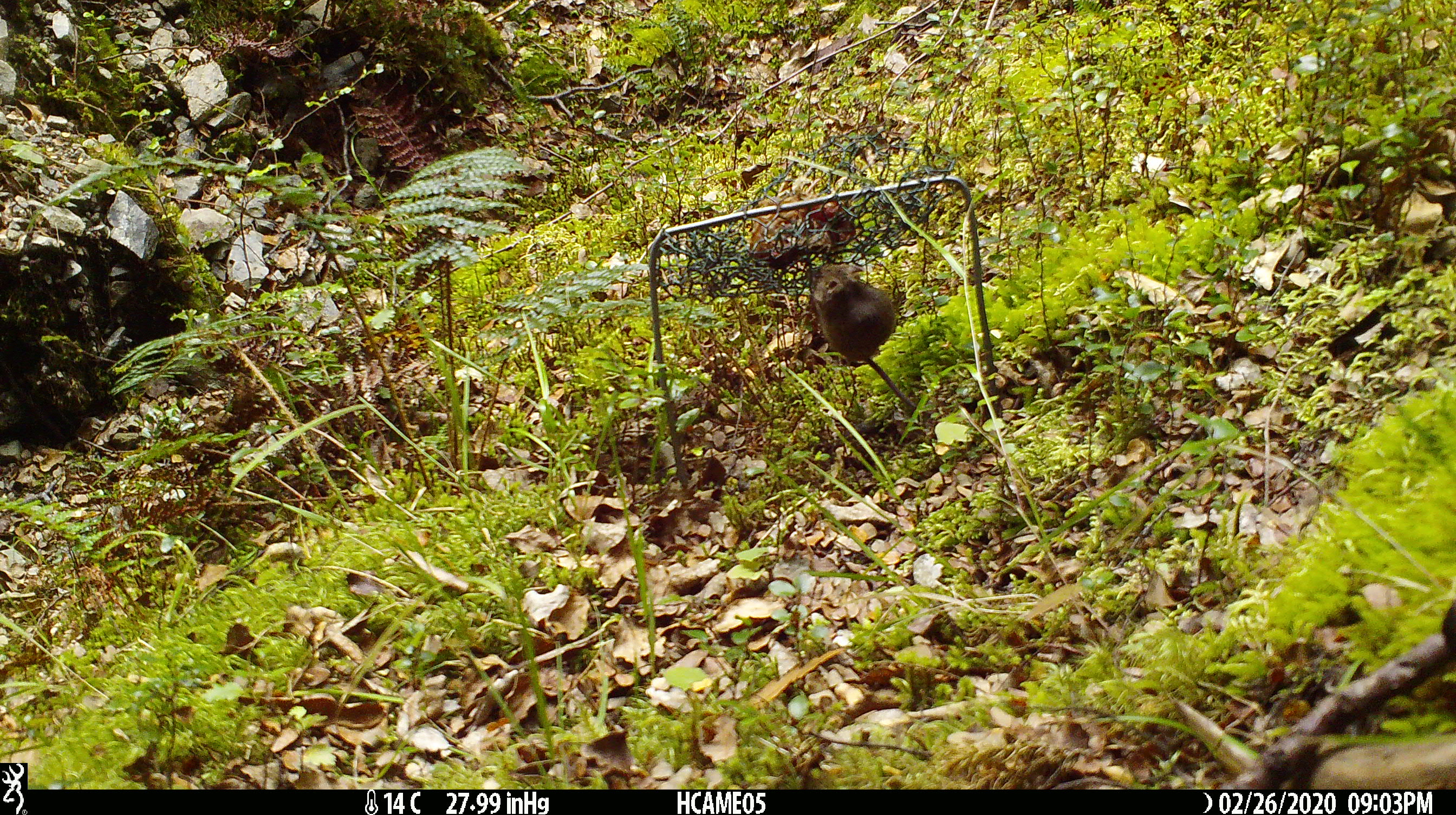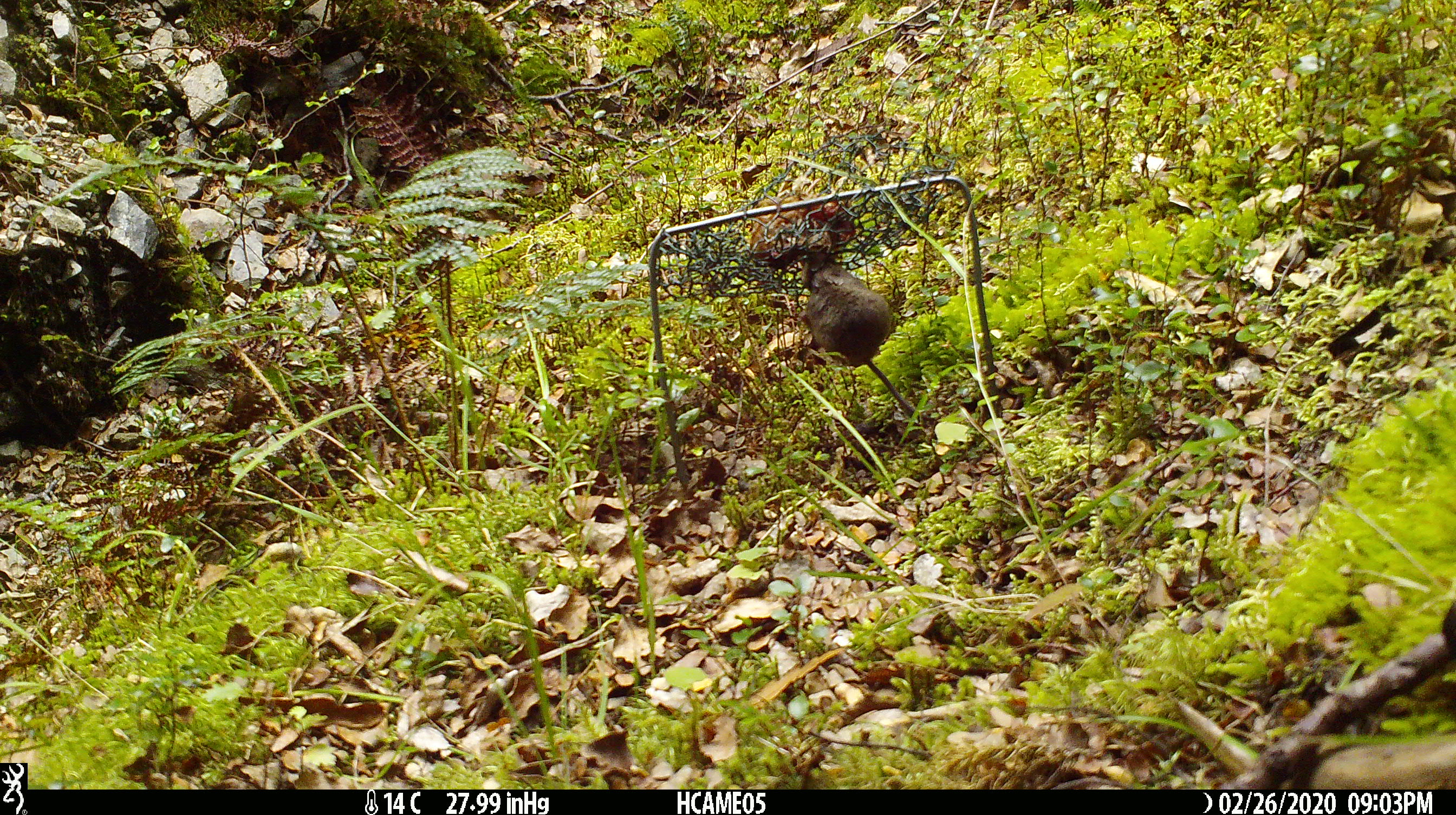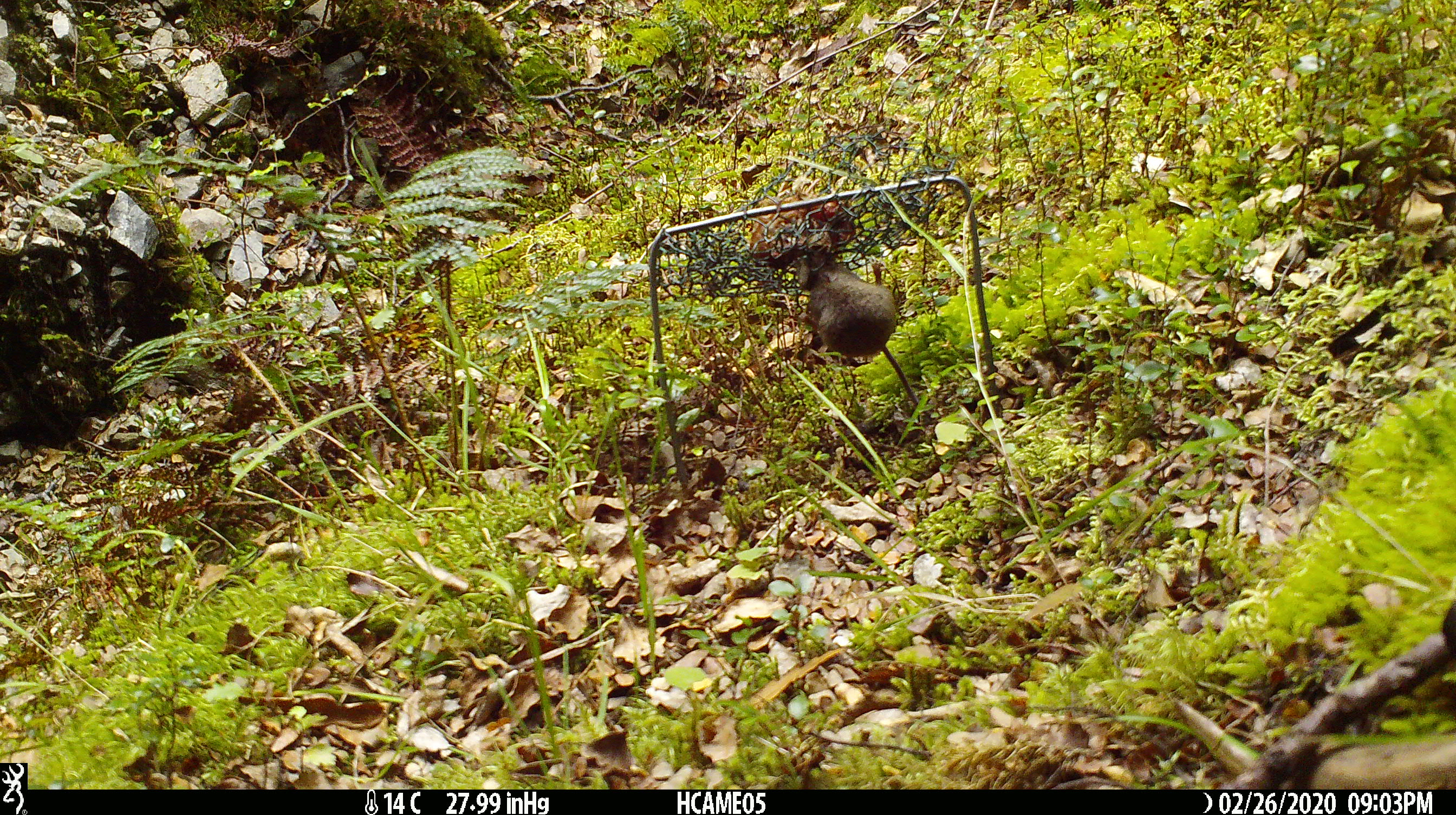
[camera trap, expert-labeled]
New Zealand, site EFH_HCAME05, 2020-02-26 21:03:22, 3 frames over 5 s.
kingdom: Animalia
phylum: Chordata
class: Mammalia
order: Rodentia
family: Muridae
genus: Mus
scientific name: Mus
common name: mouse